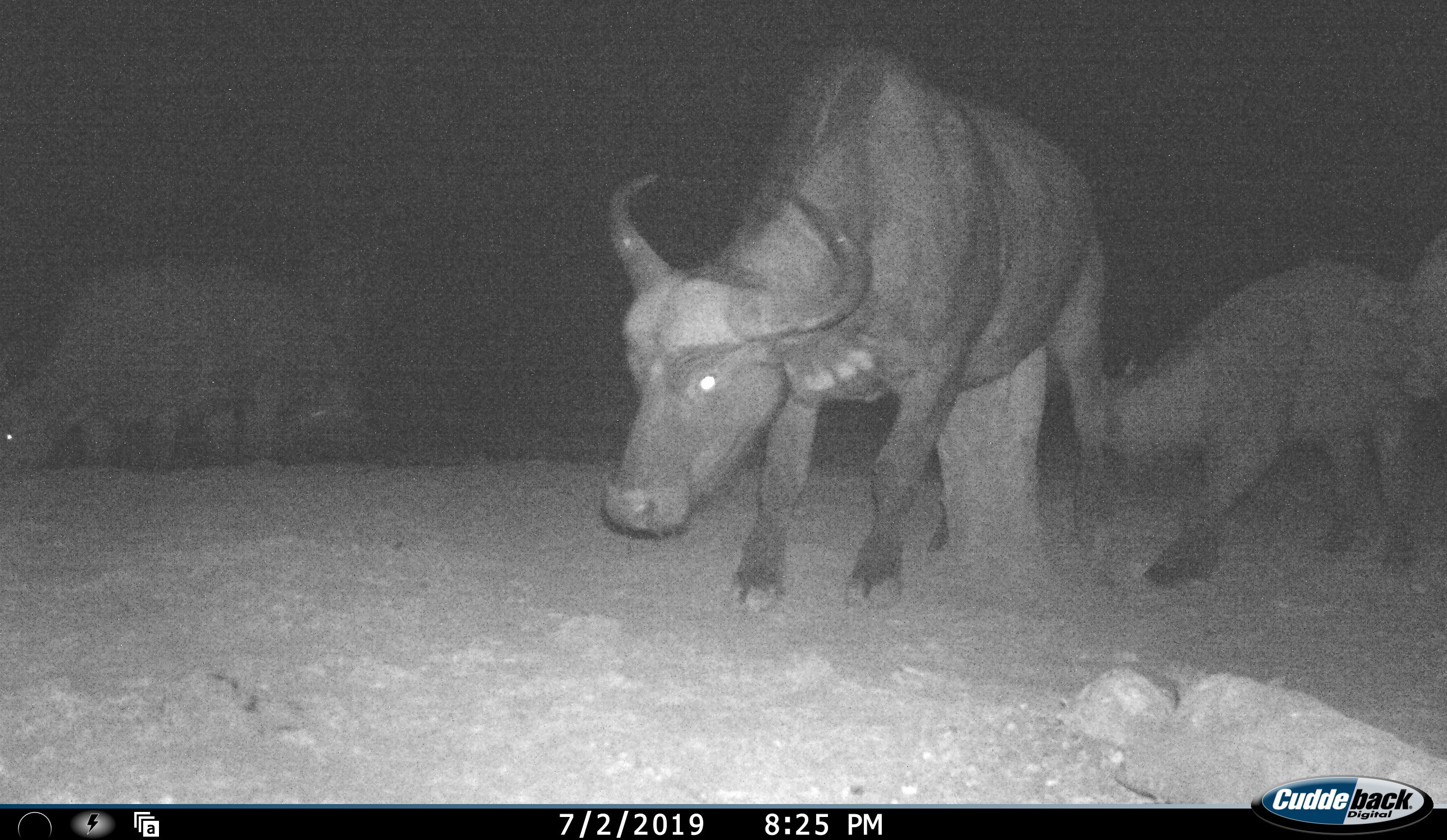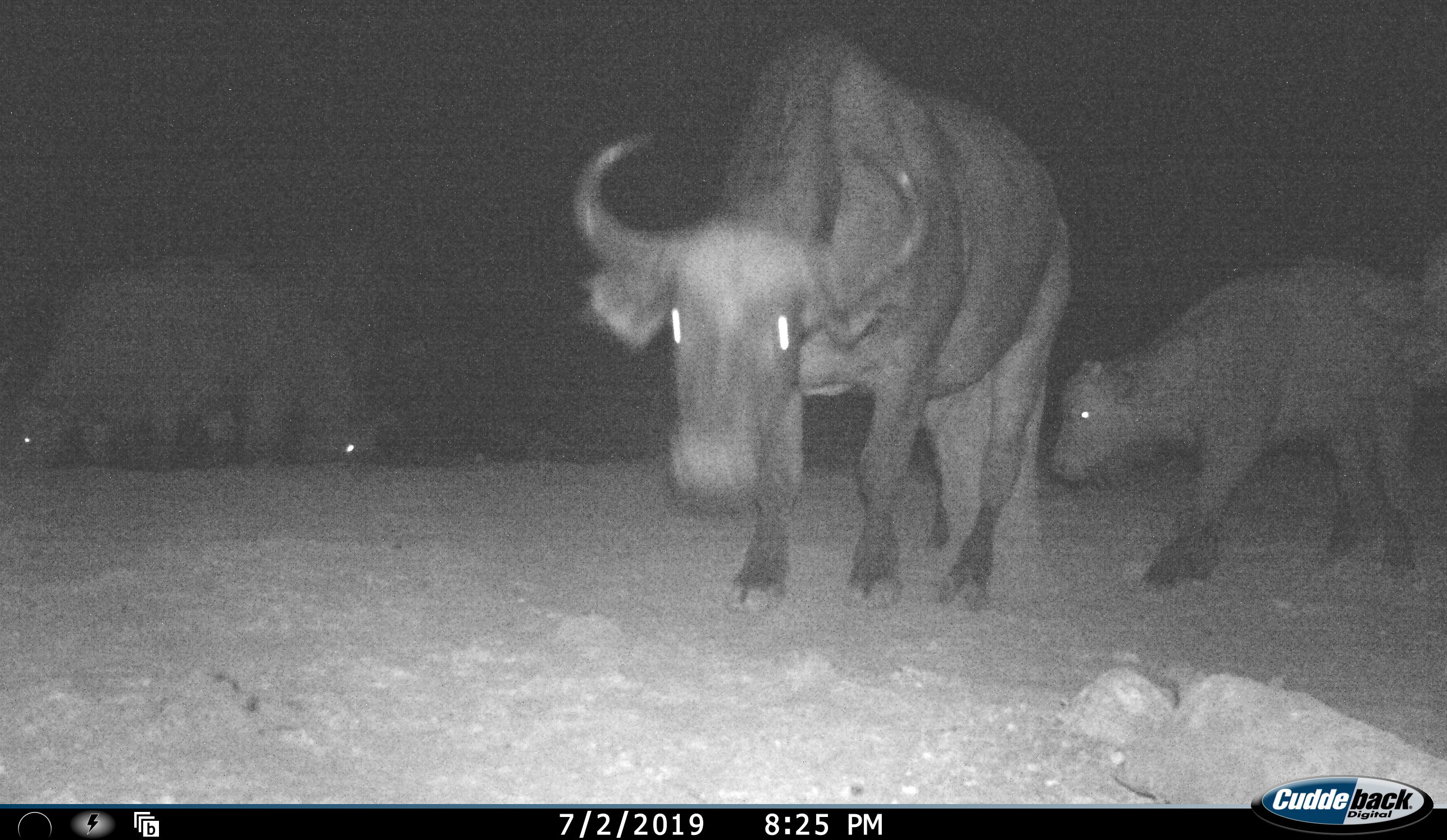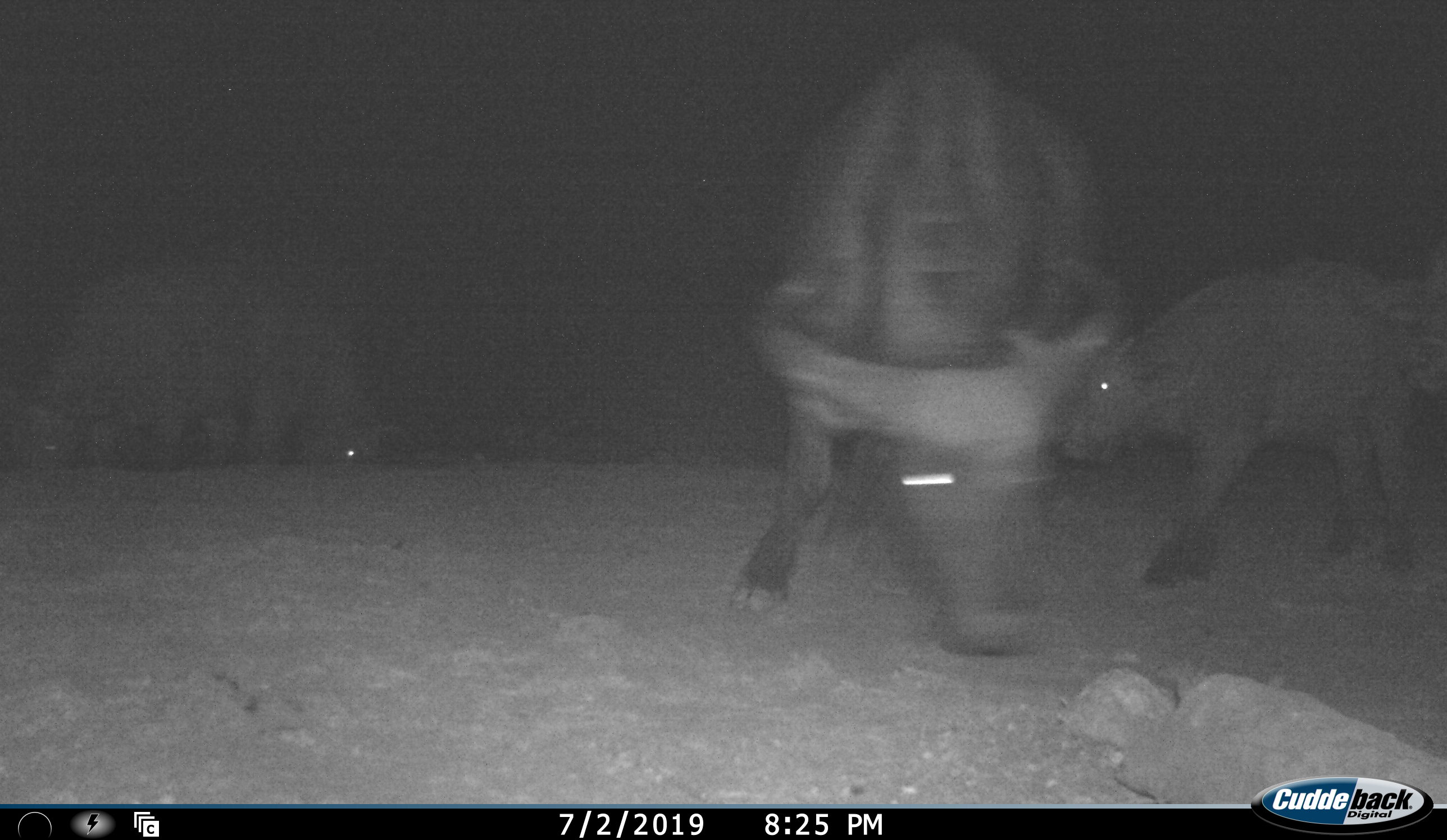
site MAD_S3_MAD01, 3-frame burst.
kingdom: Animalia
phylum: Chordata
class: Mammalia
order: Artiodactyla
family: Bovidae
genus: Syncerus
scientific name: Syncerus caffer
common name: african buffalo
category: buffalo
Buffalo (african buffalo) (Syncerus caffer), count 5. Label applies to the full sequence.